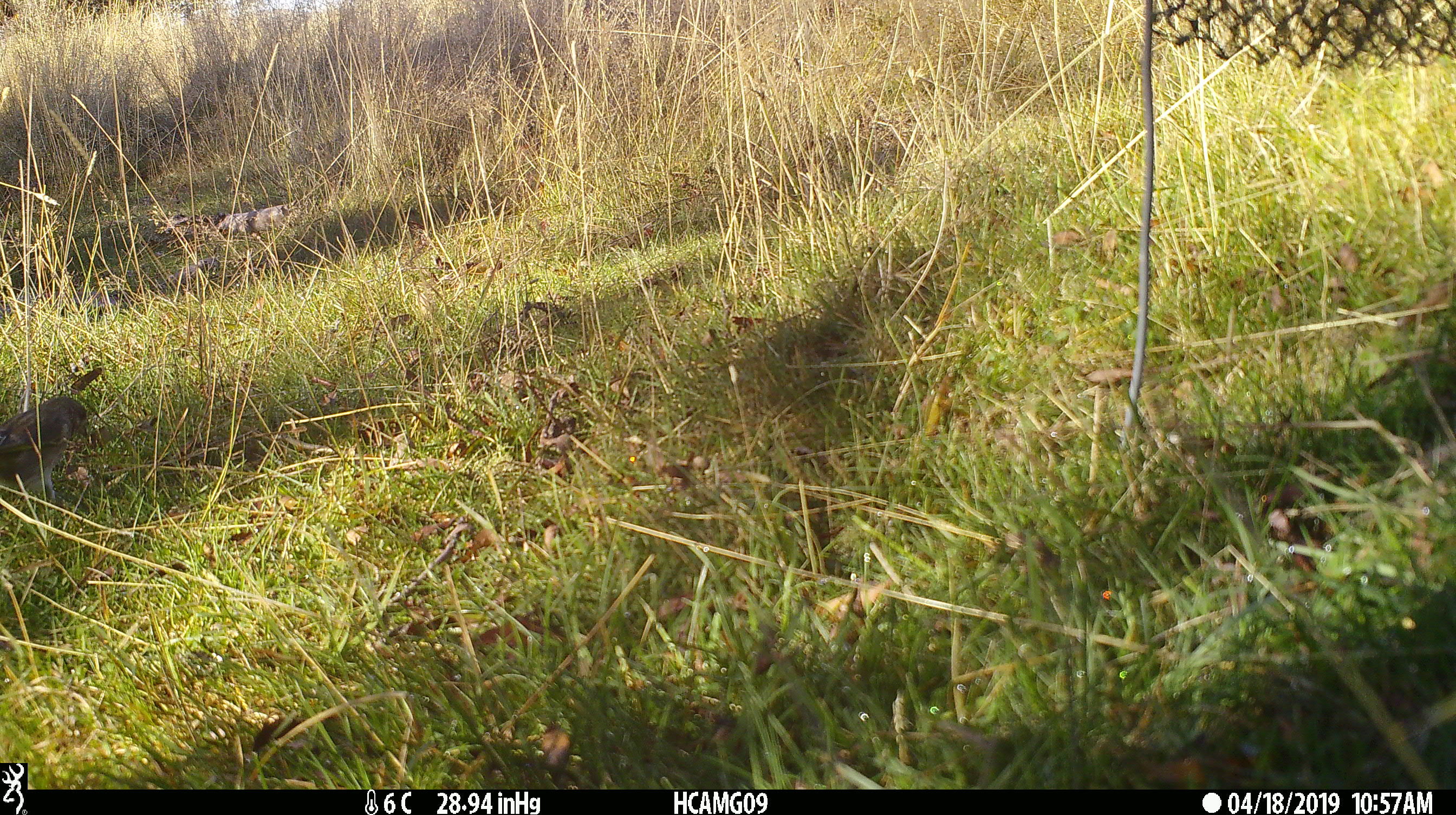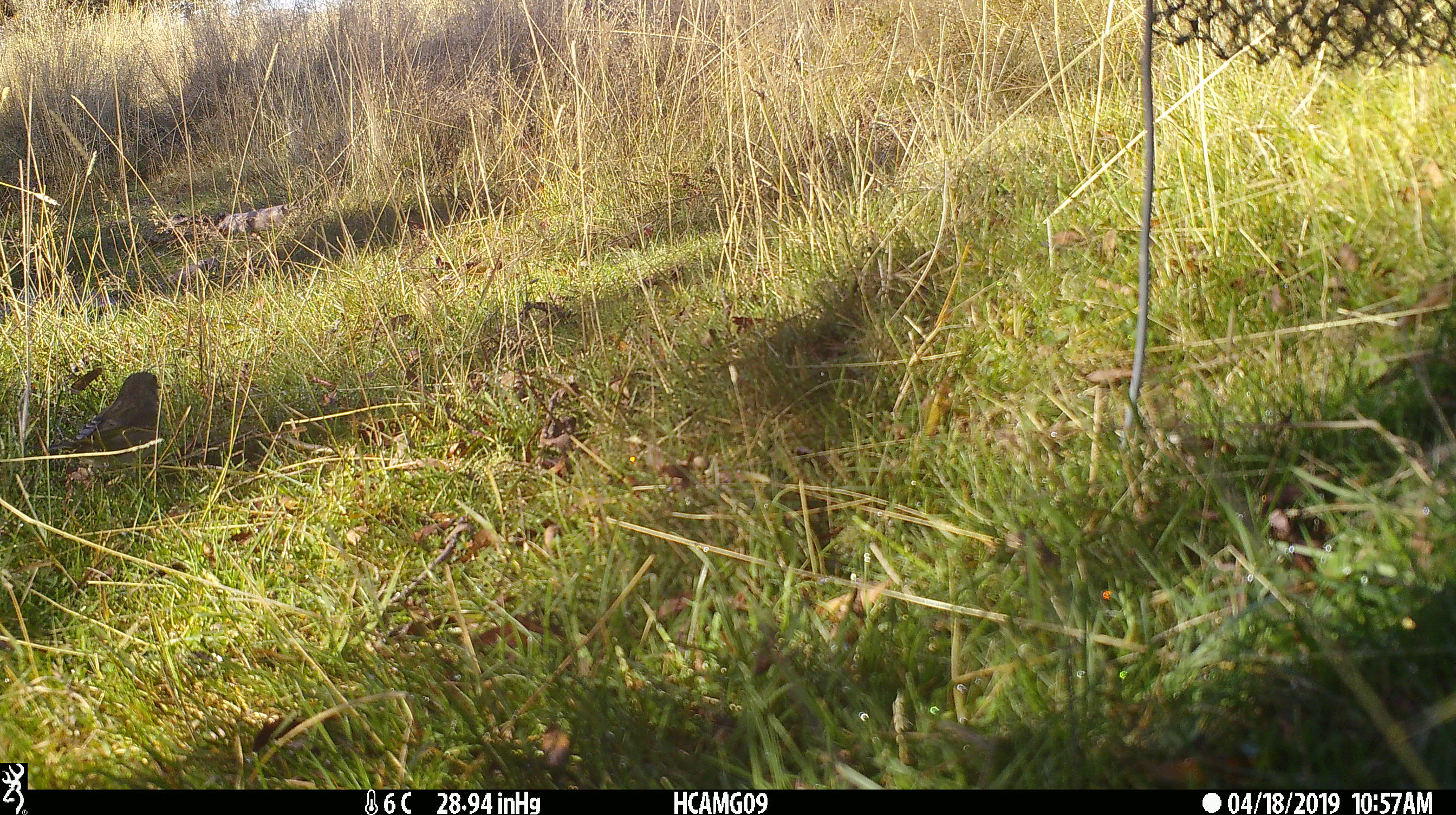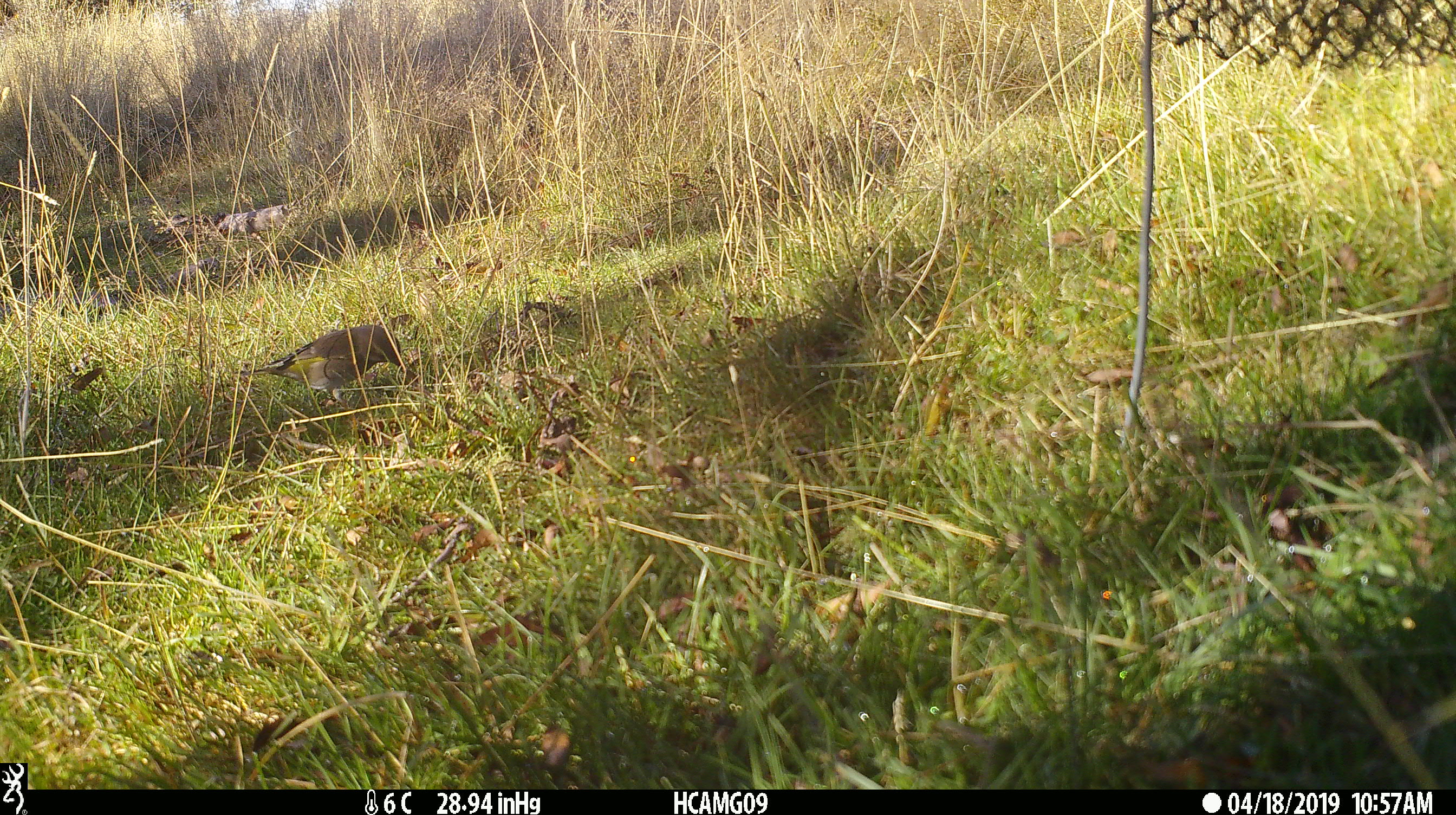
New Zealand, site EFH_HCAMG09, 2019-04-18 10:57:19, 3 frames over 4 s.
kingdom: Animalia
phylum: Chordata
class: Aves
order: Passeriformes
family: Fringillidae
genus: Fringilla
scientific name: Fringilla coelebs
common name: common chaffinch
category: chaffinch